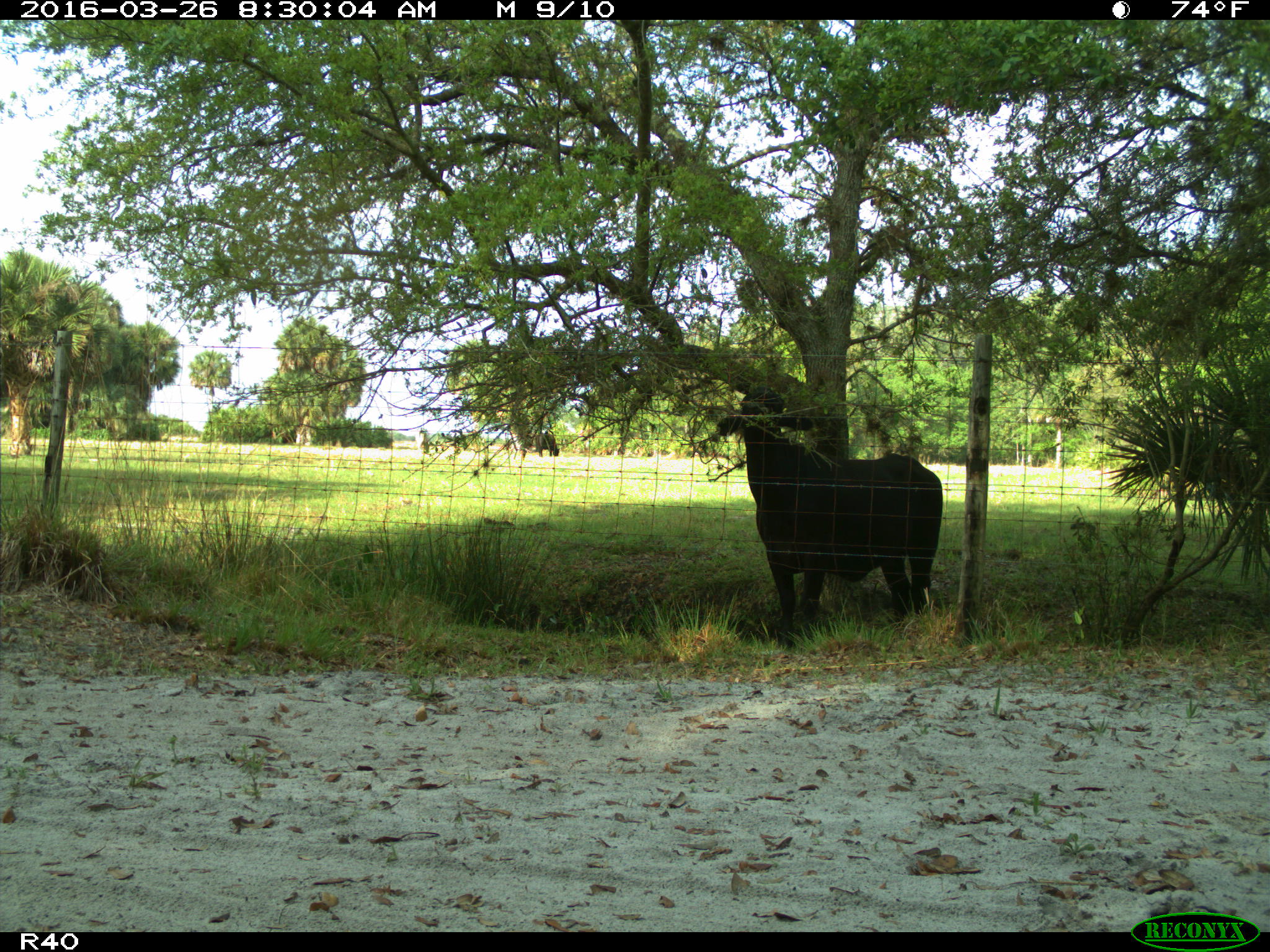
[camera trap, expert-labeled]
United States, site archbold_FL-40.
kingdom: Animalia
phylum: Chordata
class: Mammalia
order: Artiodactyla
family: Bovidae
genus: Bos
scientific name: Bos taurus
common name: domestic cow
Bos taurus (domestic cow).